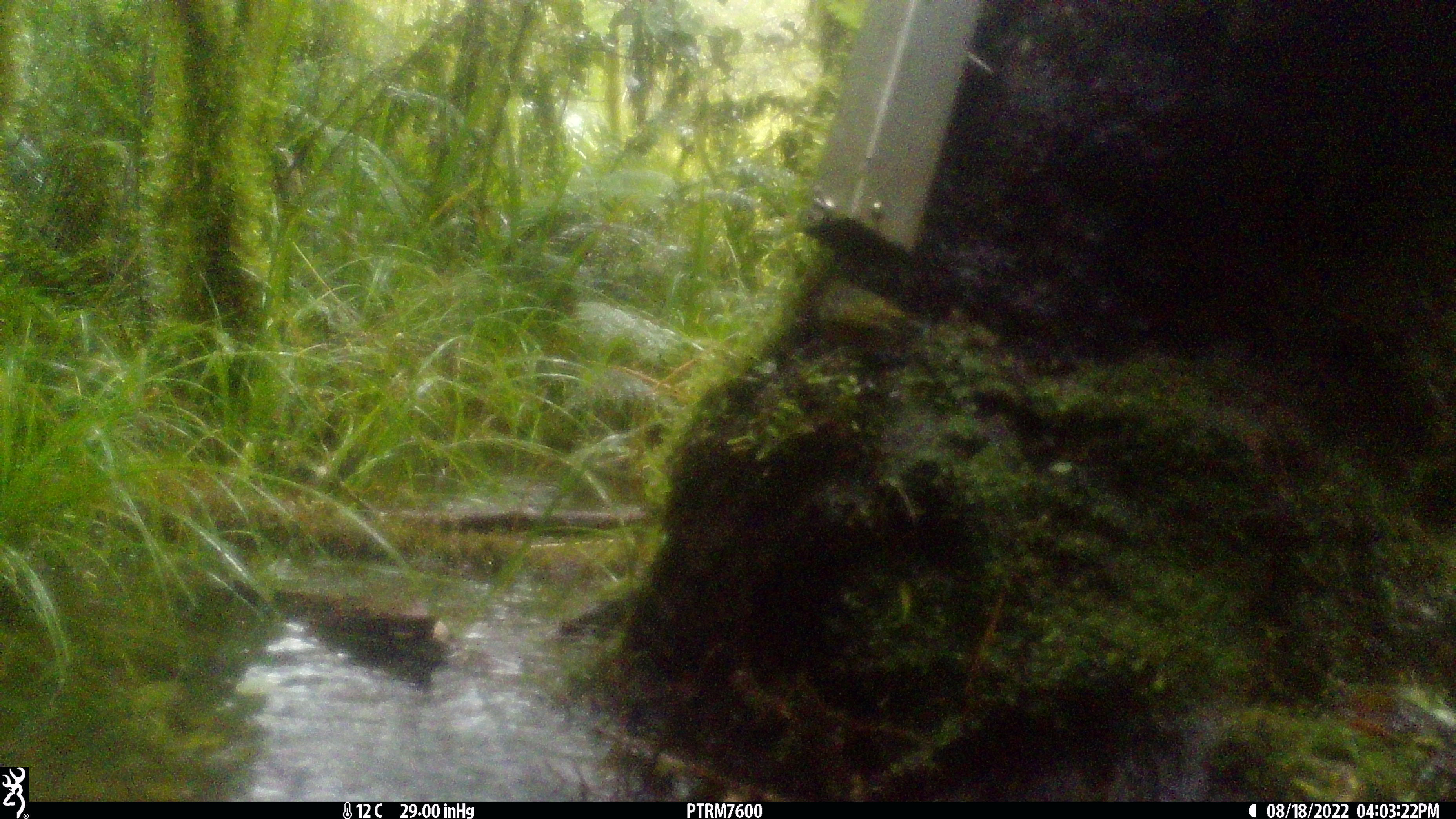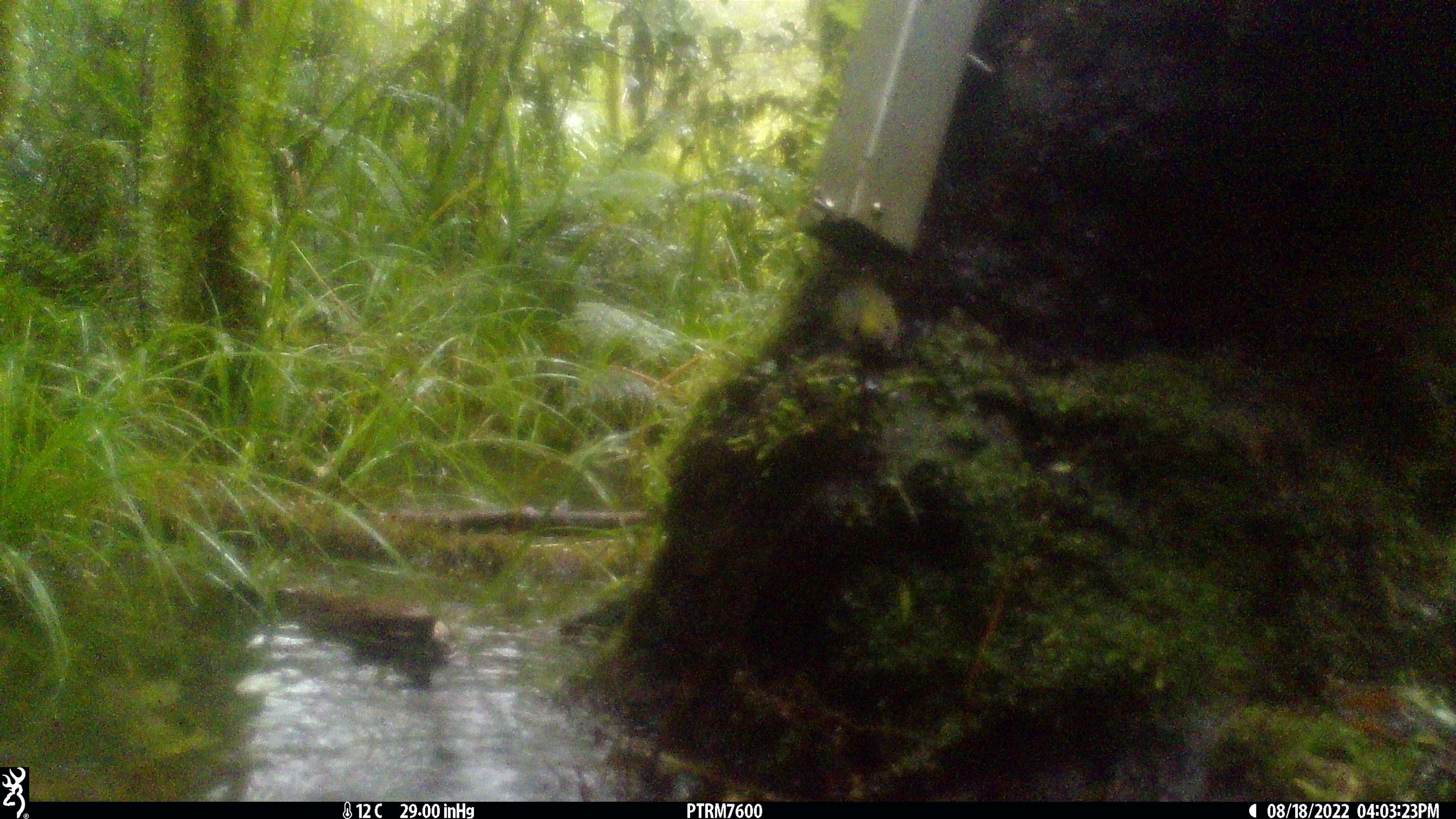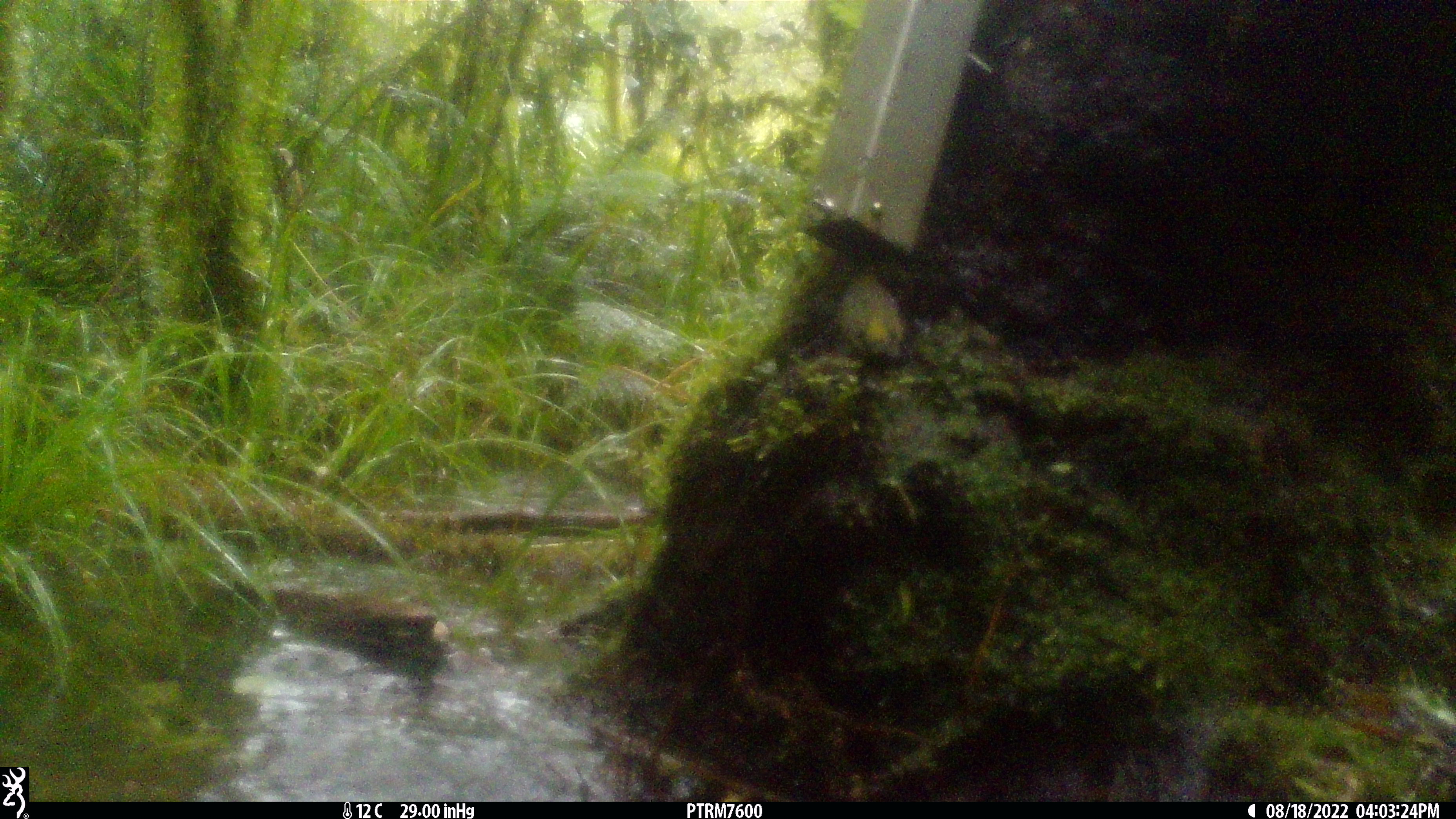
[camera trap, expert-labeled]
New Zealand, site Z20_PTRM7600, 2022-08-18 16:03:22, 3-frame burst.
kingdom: Animalia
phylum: Chordata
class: Aves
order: Passeriformes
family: Zosteropidae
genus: Zosterops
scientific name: Zosterops lateralis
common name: silvereye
Silvereye (Zosterops lateralis).